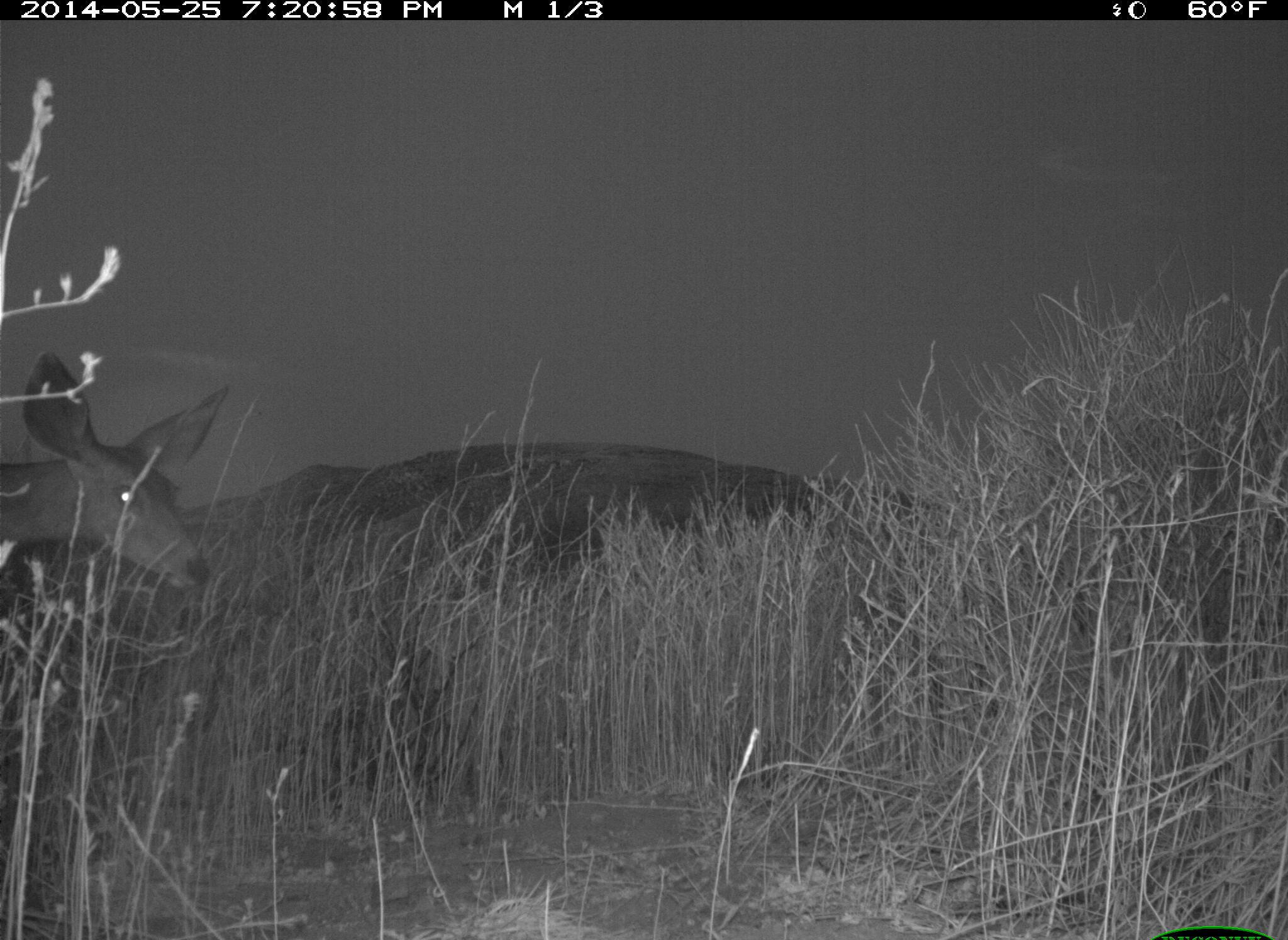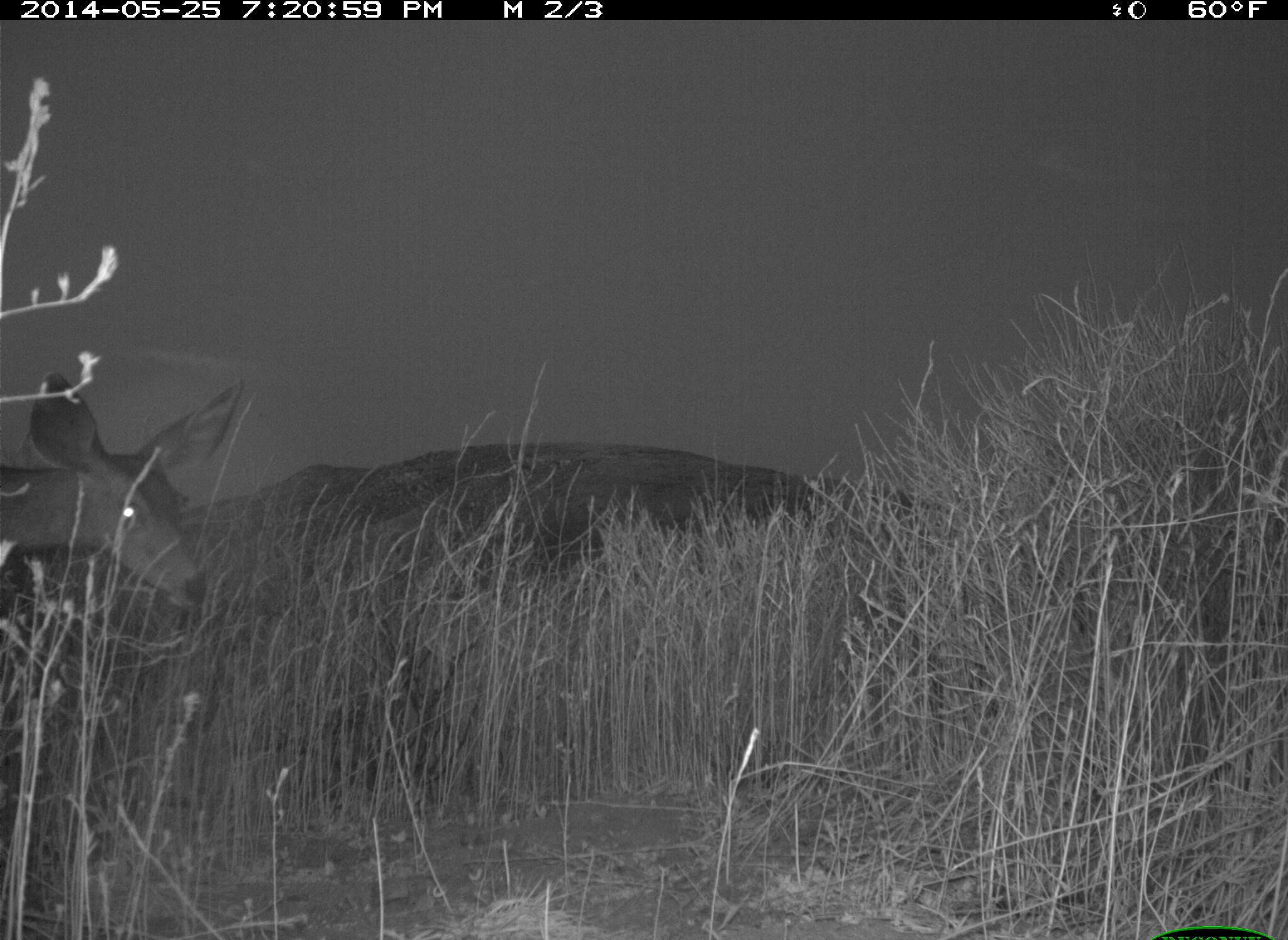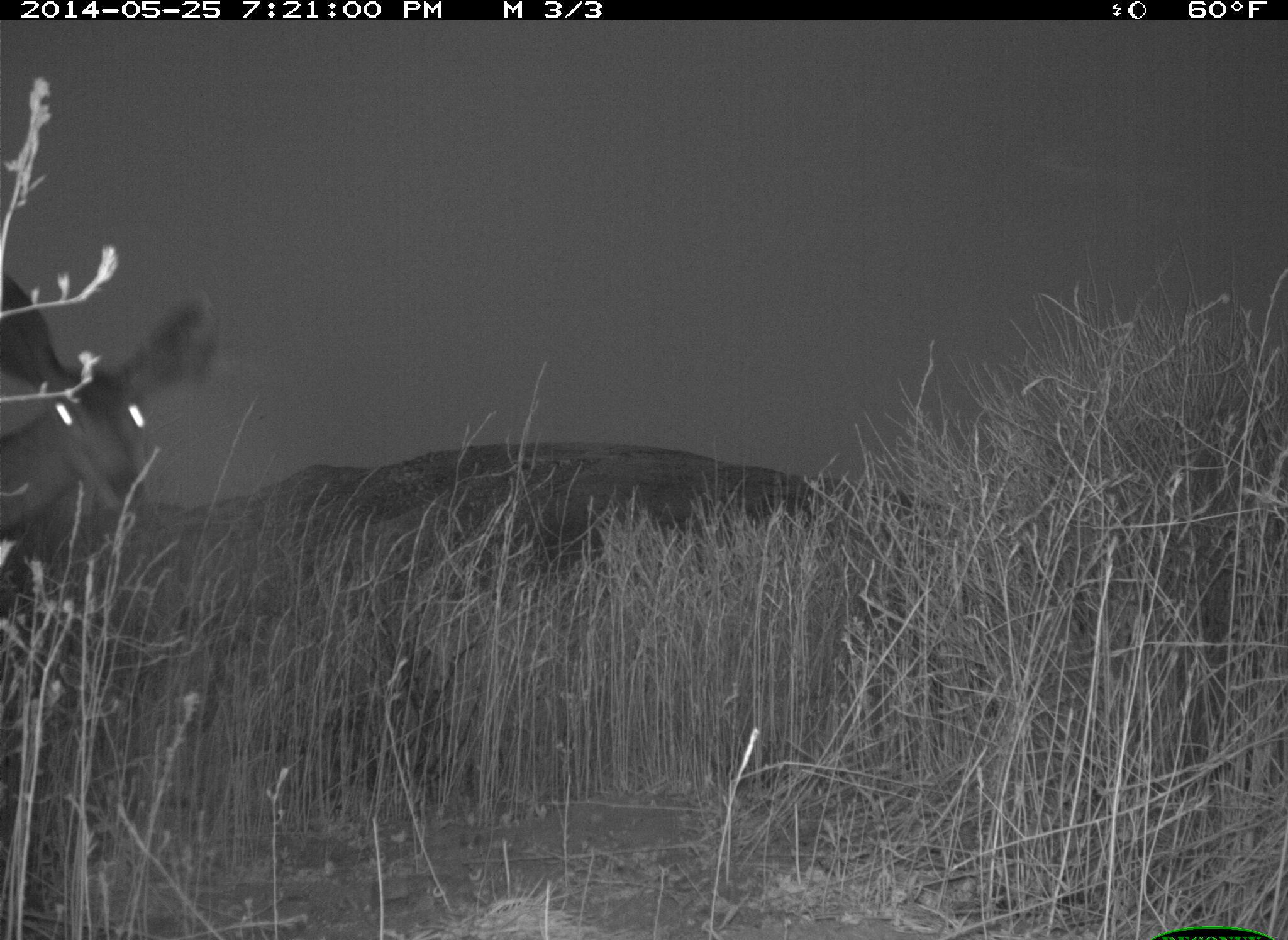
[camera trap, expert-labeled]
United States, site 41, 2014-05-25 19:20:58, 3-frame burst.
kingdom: Animalia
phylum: Chordata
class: Mammalia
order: Artiodactyla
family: Cervidae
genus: Odocoileus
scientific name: Odocoileus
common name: deer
Deer (Odocoileus).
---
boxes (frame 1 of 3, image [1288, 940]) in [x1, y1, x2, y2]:
deer: [0, 351, 231, 600]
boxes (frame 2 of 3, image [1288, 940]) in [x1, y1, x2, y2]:
deer: [0, 368, 249, 617]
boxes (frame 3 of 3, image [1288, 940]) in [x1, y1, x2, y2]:
deer: [0, 267, 221, 539]